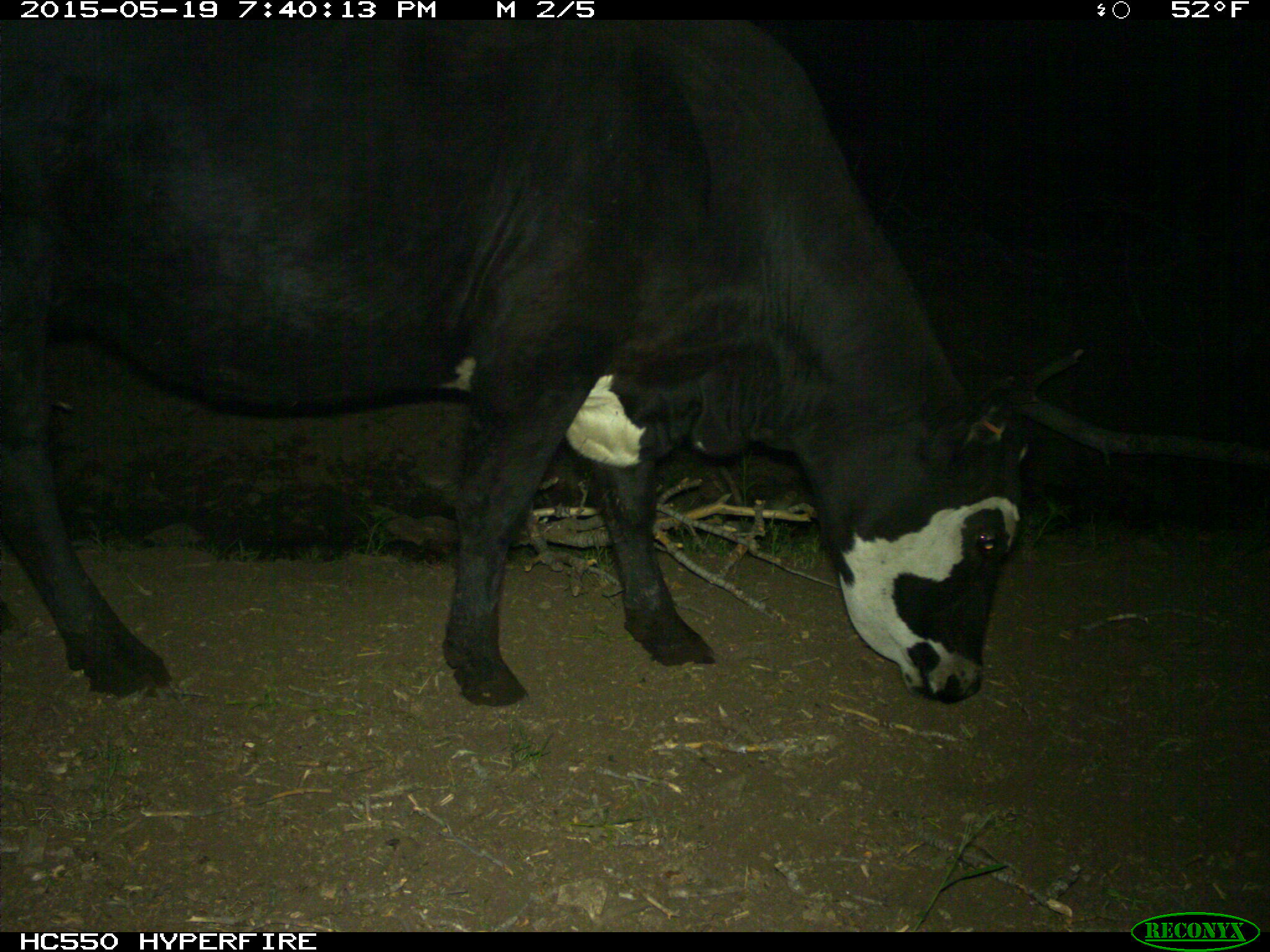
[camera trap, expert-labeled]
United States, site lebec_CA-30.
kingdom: Animalia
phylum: Chordata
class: Mammalia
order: Artiodactyla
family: Bovidae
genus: Bos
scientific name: Bos taurus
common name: domestic cow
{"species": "Bos taurus (domestic cow)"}